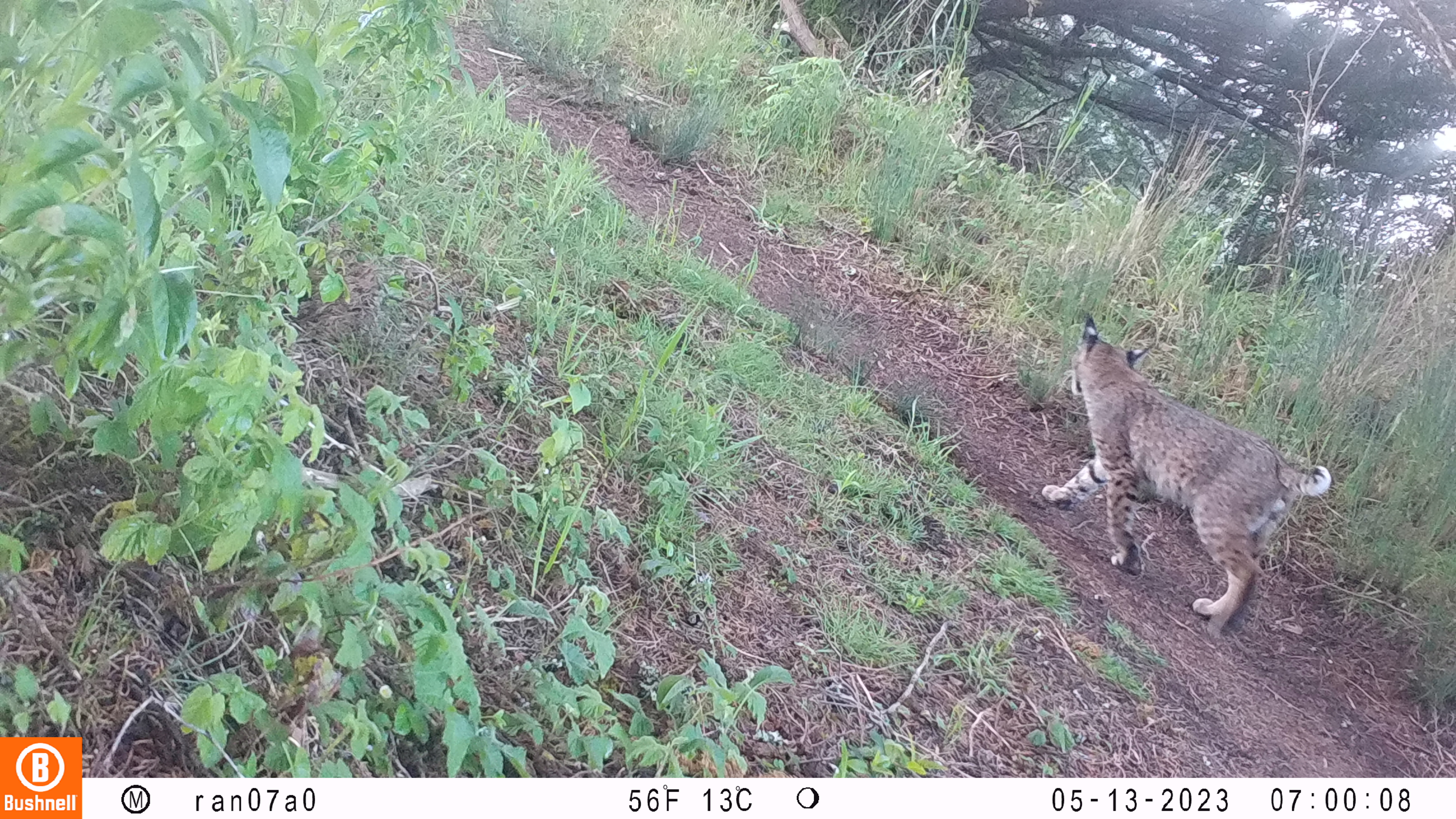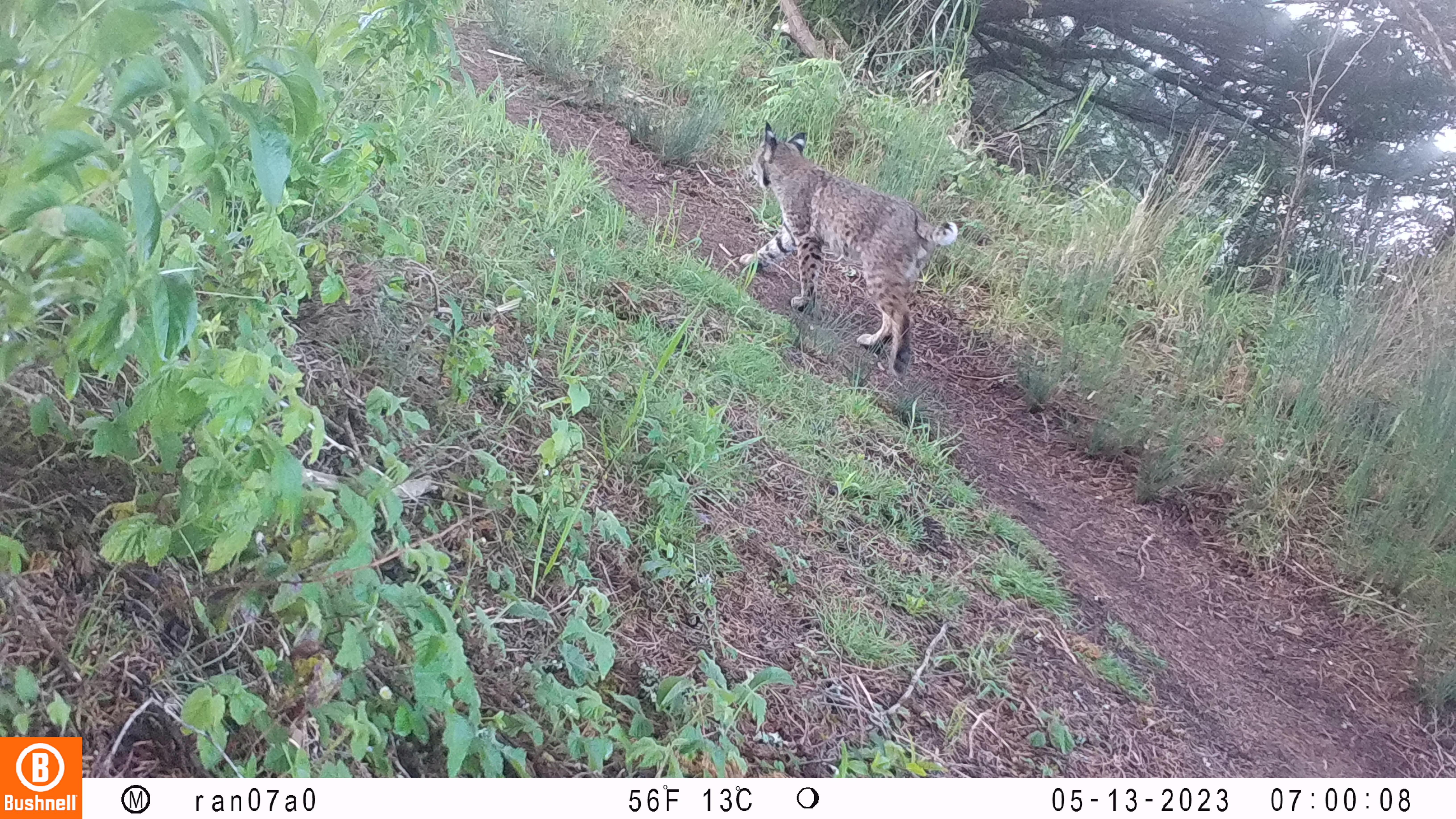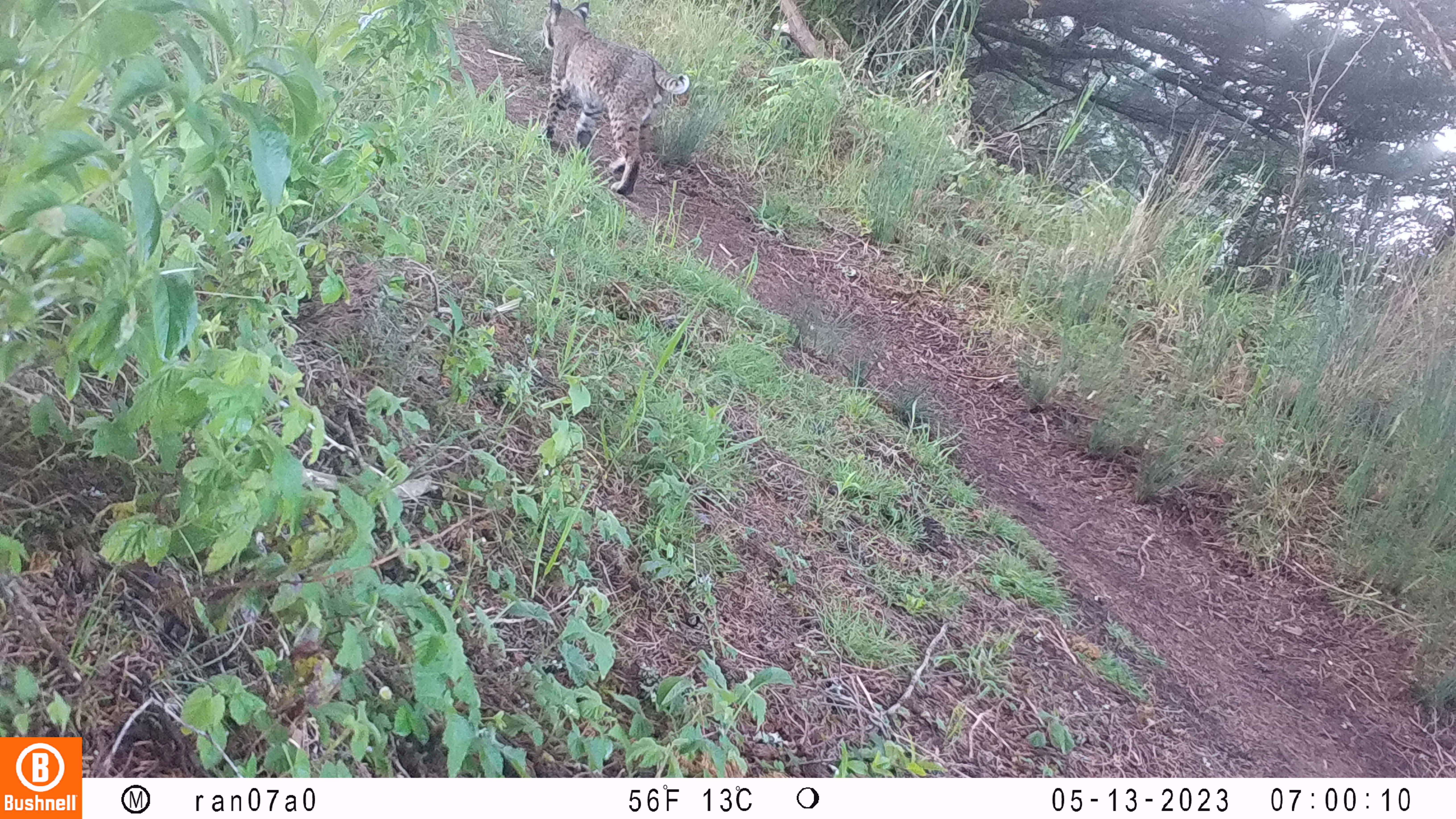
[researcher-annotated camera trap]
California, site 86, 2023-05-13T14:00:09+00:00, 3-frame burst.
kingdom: Animalia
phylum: Chordata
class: Mammalia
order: Carnivora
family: Felidae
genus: Lynx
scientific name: Lynx rufus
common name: bobcat